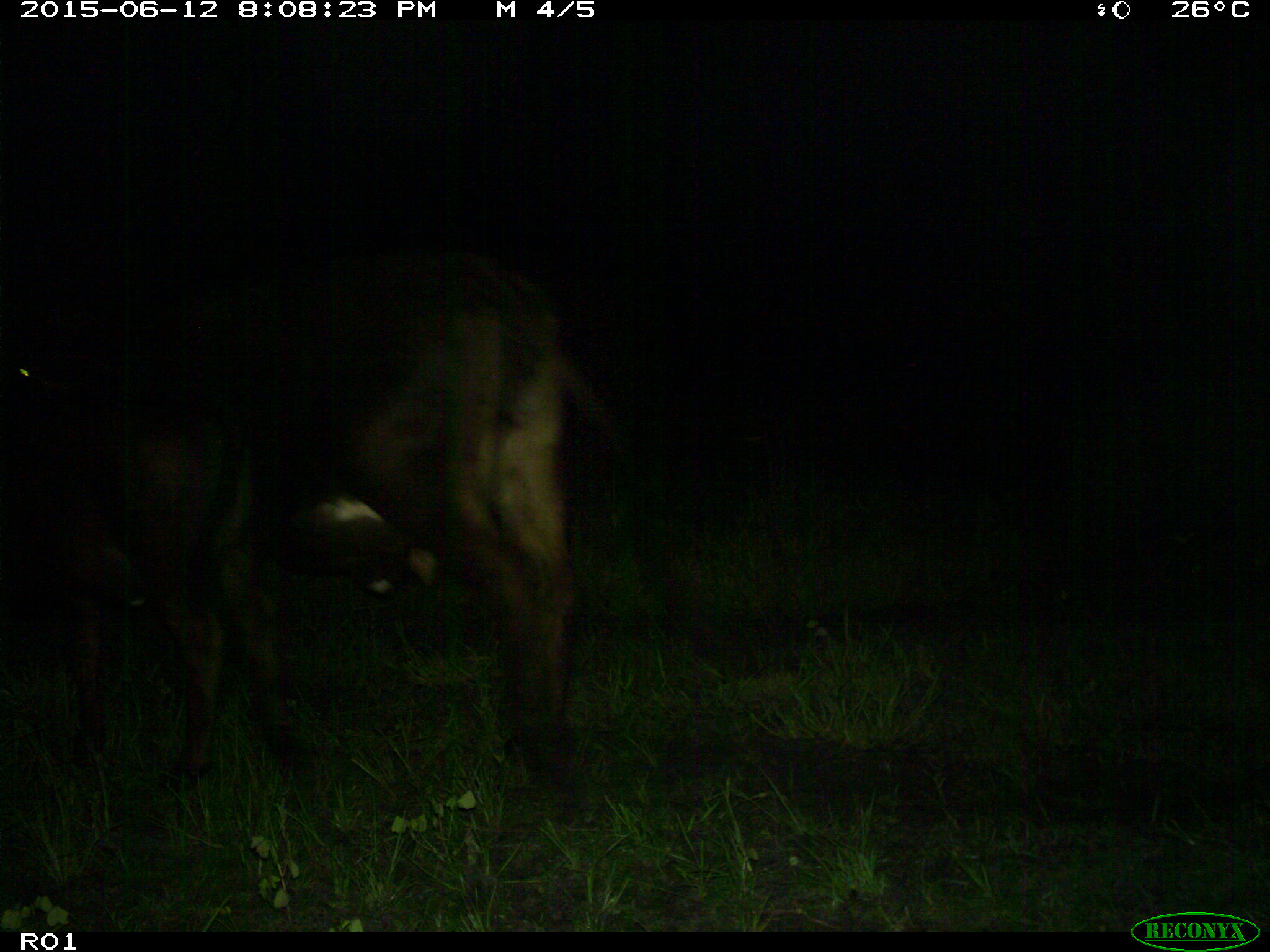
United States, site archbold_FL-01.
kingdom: Animalia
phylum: Chordata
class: Mammalia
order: Artiodactyla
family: Bovidae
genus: Bos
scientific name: Bos taurus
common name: domestic cow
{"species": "Bos taurus (domestic cow)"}